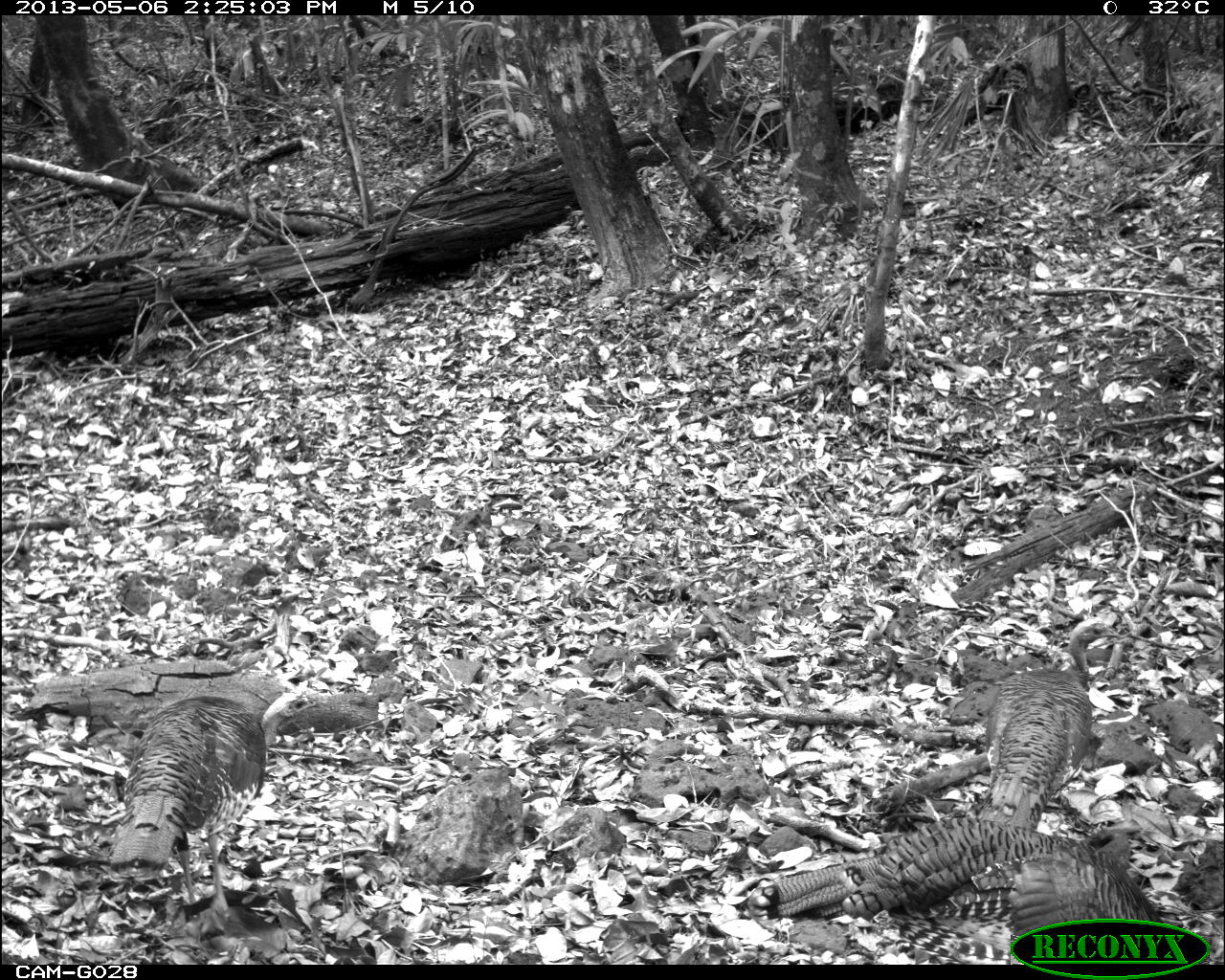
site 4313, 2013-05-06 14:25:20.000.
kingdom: Animalia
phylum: Chordata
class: Aves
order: Galliformes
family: Phasianidae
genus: Meleagris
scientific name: Meleagris ocellata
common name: ocellated turkey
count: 3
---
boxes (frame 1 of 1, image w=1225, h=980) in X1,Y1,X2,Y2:
meleagris ocellata: 746,814,1133,966; 108,689,317,920; 893,844,1225,965; 966,617,1121,831; 1167,840,1224,918